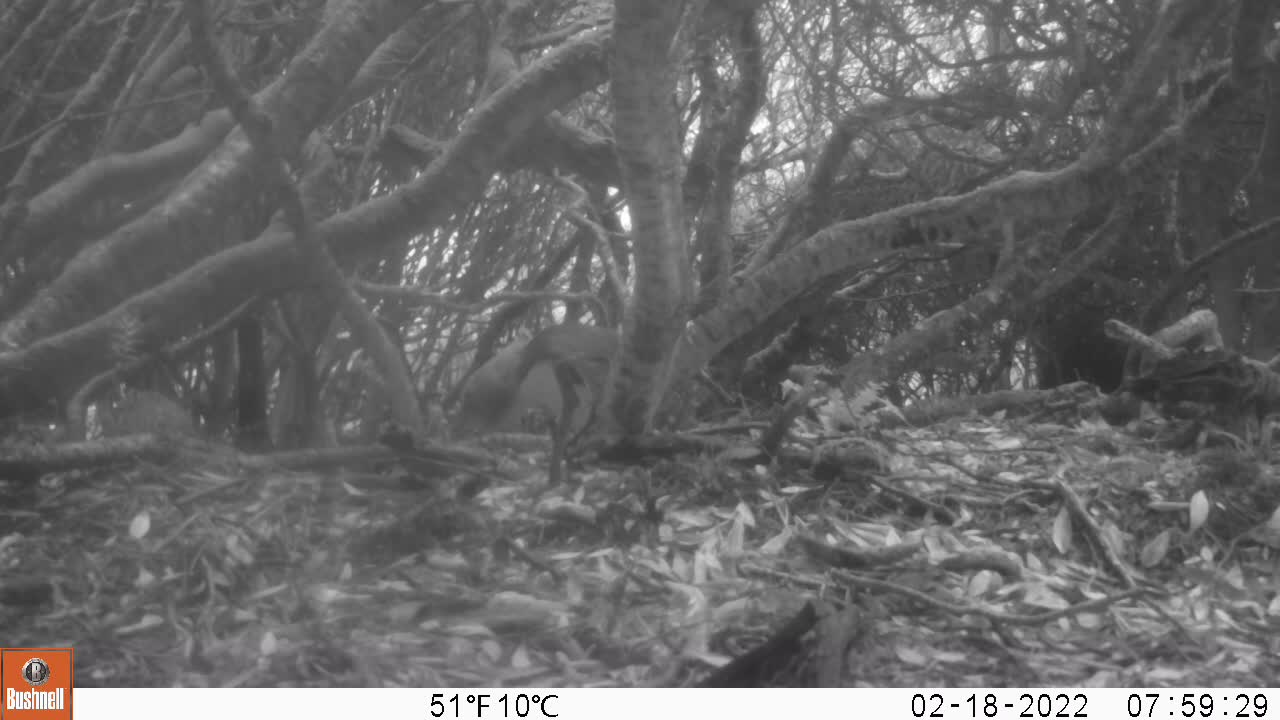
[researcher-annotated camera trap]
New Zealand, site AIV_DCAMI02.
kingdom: Animalia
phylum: Chordata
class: Aves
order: Sphenisciformes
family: Spheniscidae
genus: Megadyptes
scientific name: Megadyptes antipodes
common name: yellow-eyed penguin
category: yellow eyed penguin